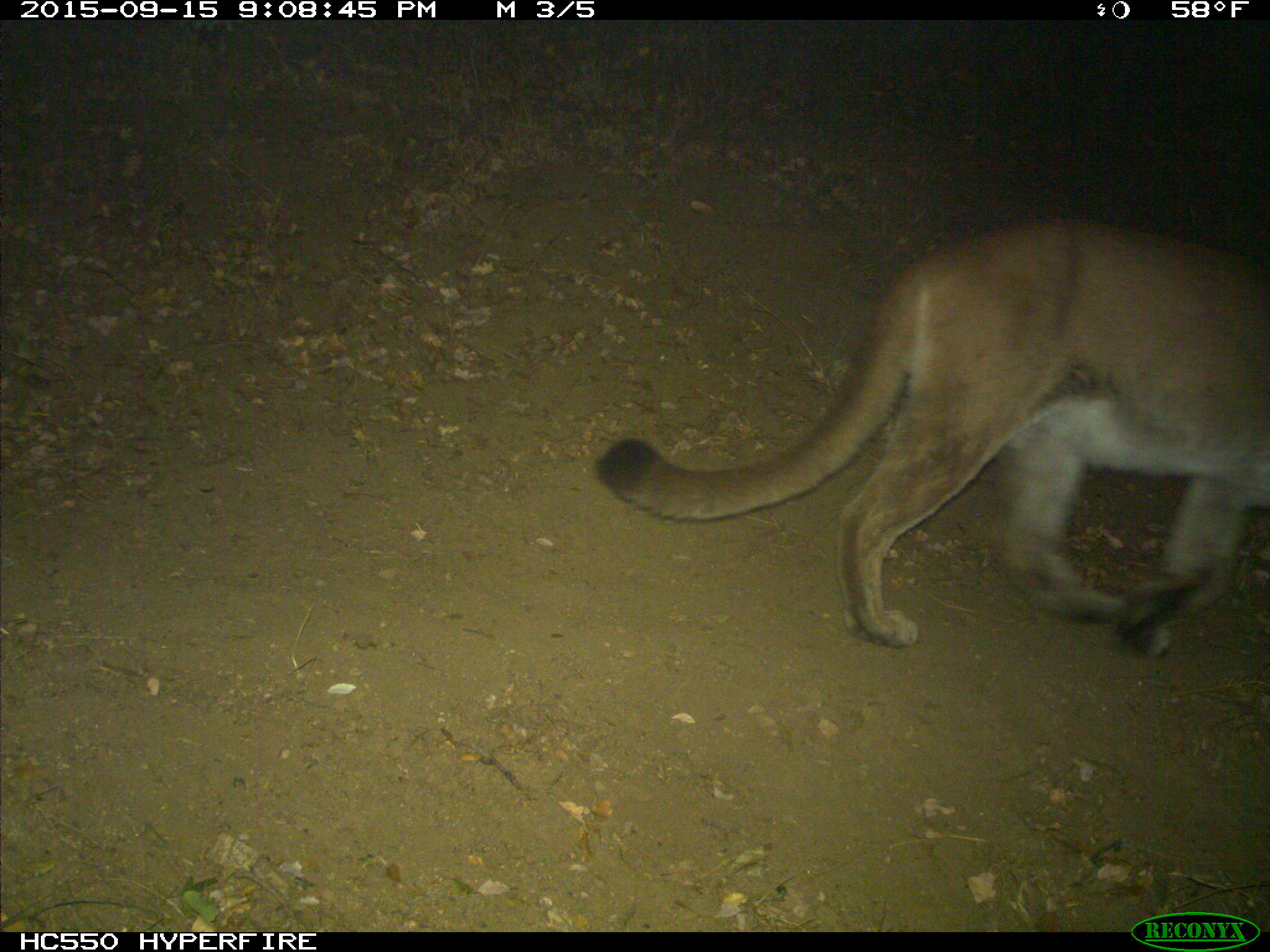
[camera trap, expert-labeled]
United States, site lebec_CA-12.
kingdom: Animalia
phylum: Chordata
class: Mammalia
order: Carnivora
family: Felidae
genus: Puma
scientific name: Puma concolor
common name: mountain lion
Puma concolor (mountain lion).